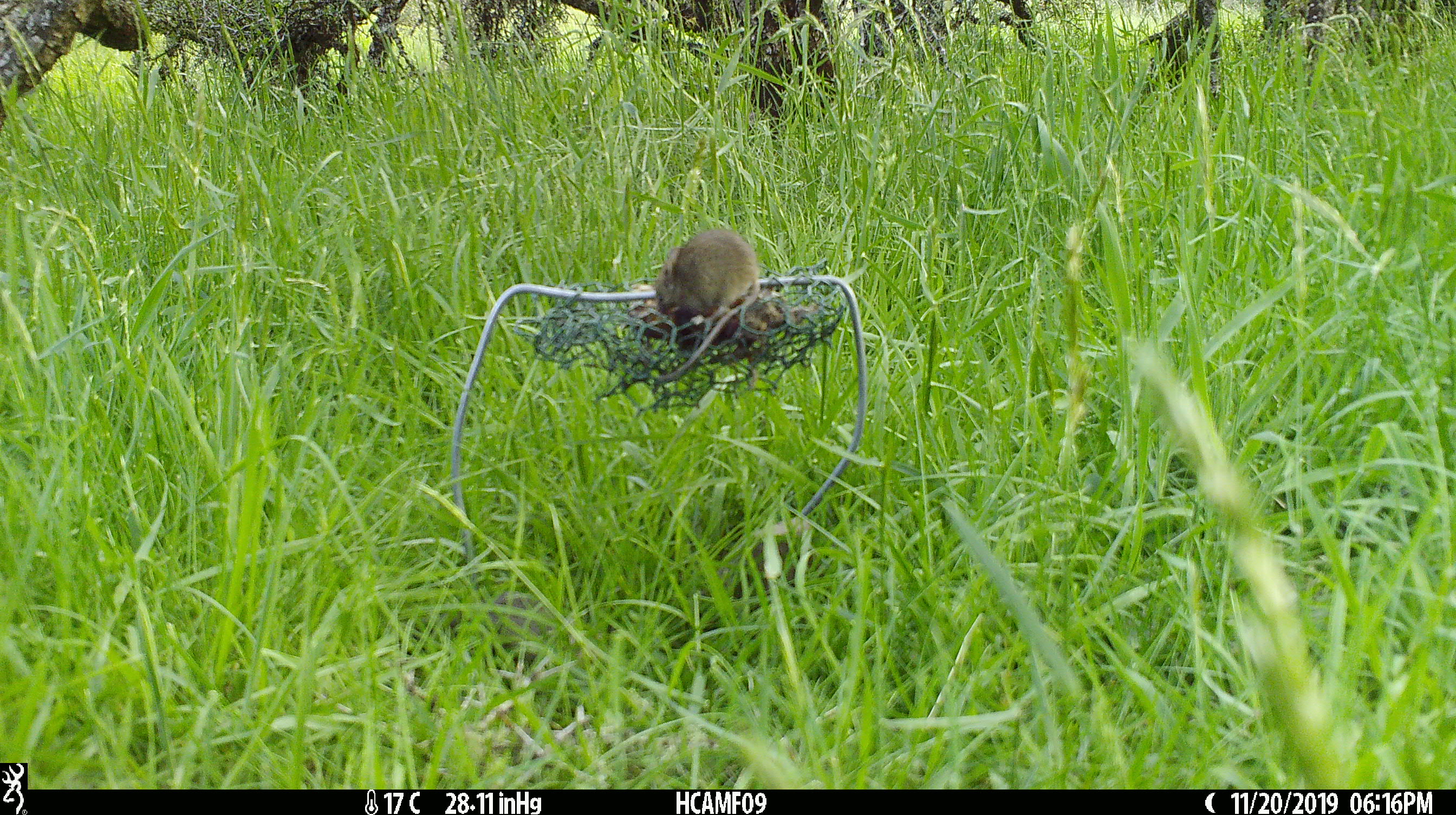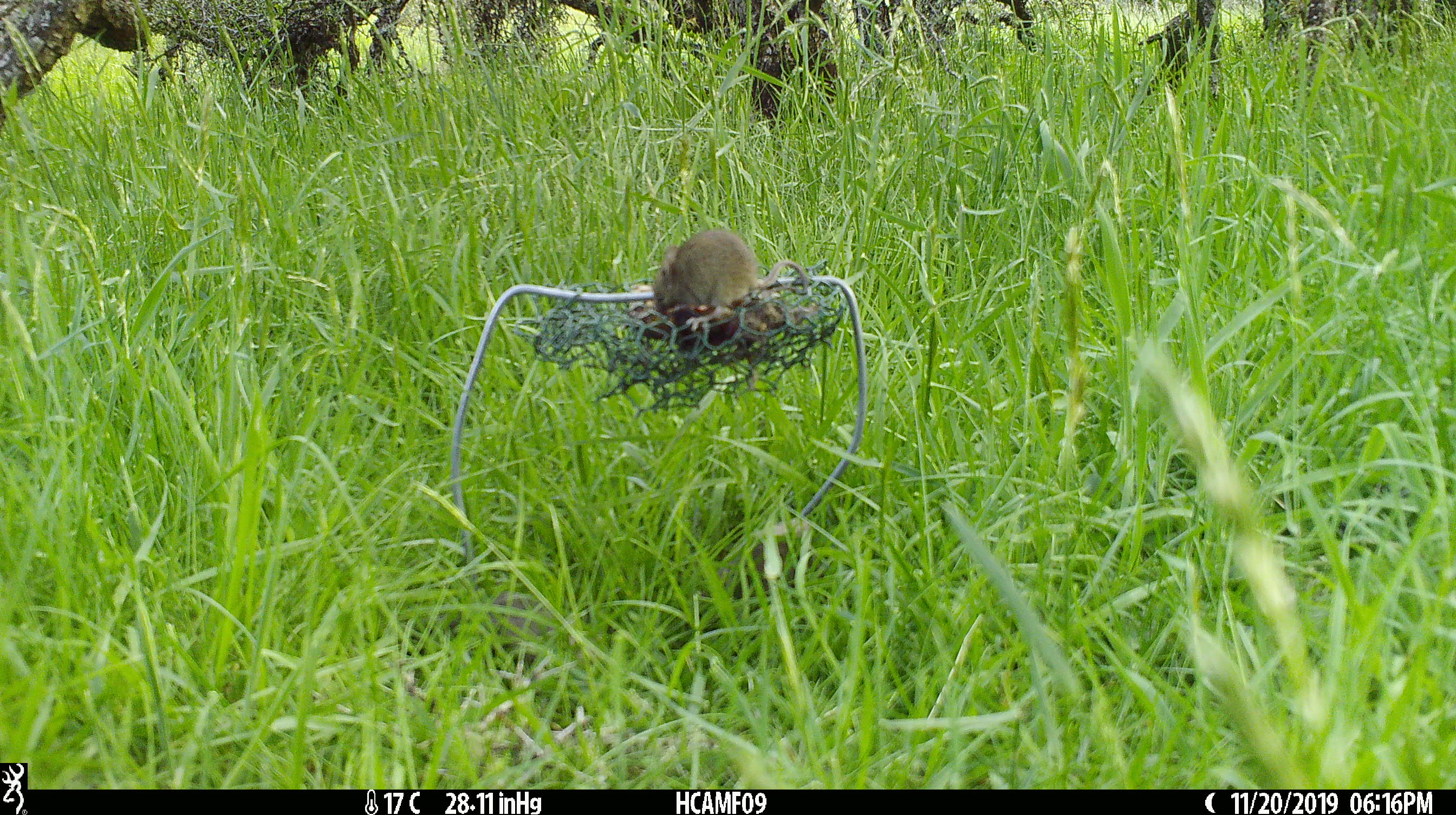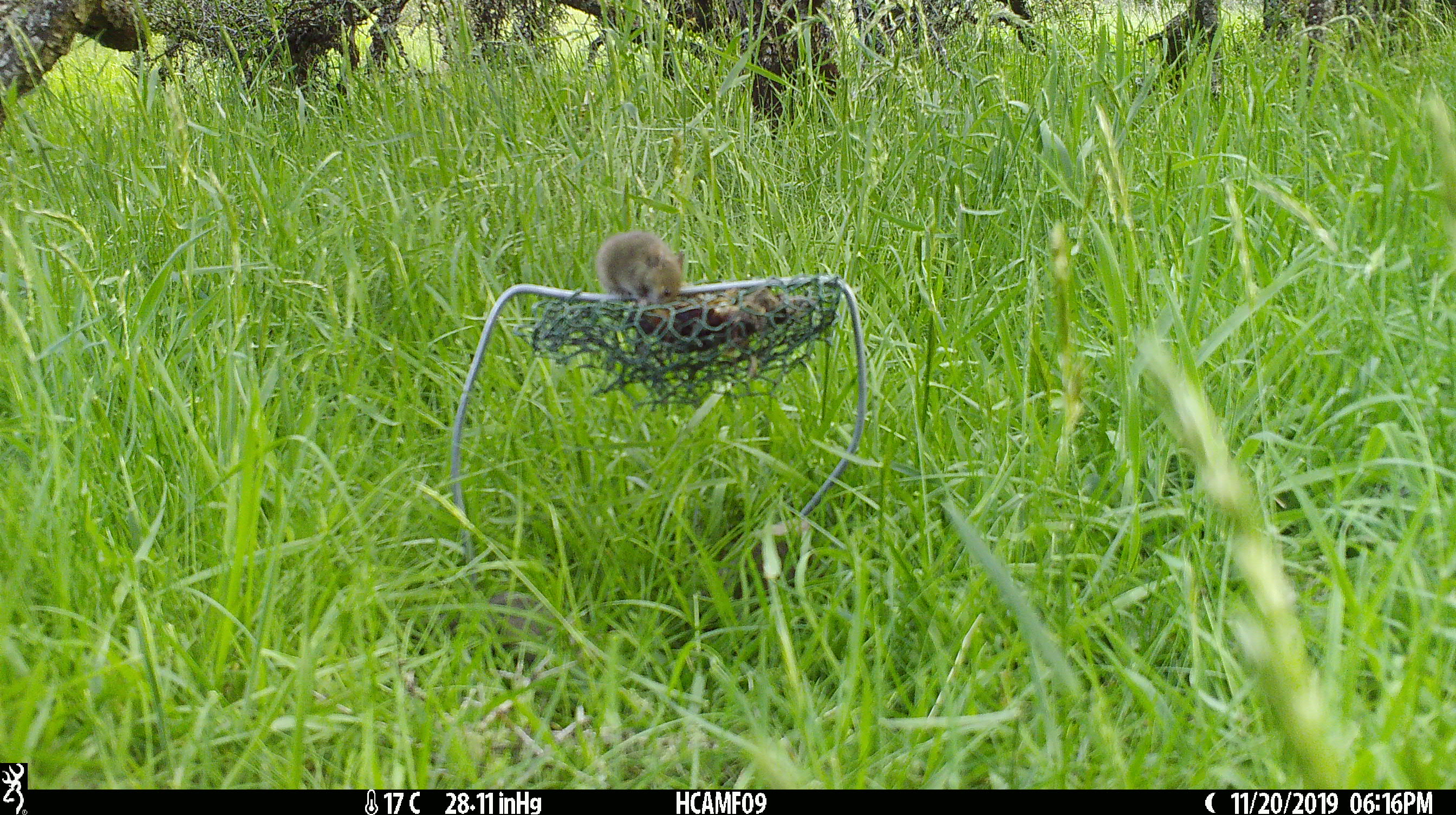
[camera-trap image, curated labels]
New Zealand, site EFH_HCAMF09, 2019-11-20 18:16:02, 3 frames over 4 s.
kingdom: Animalia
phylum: Chordata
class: Mammalia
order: Rodentia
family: Muridae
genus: Mus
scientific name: Mus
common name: mouse